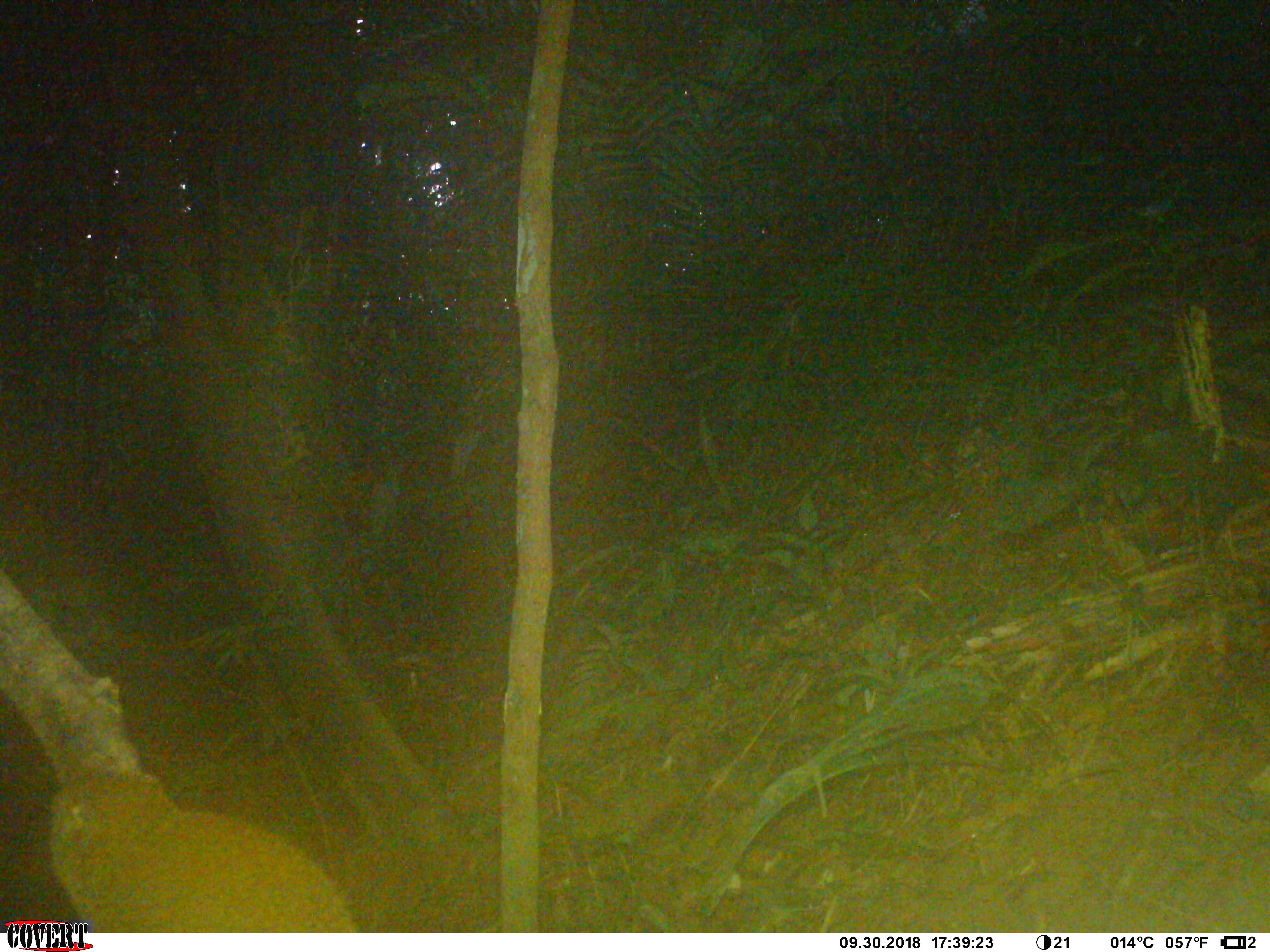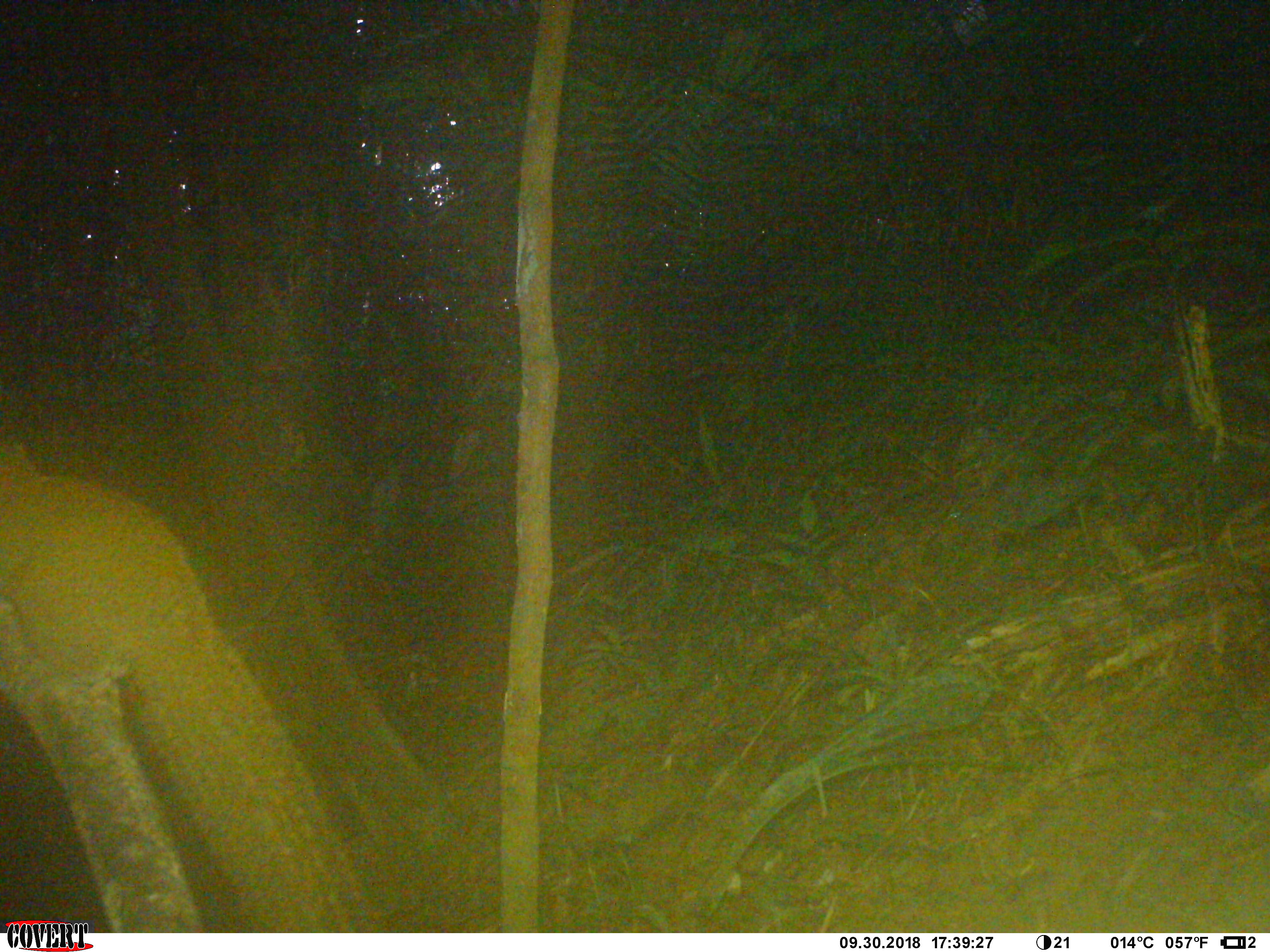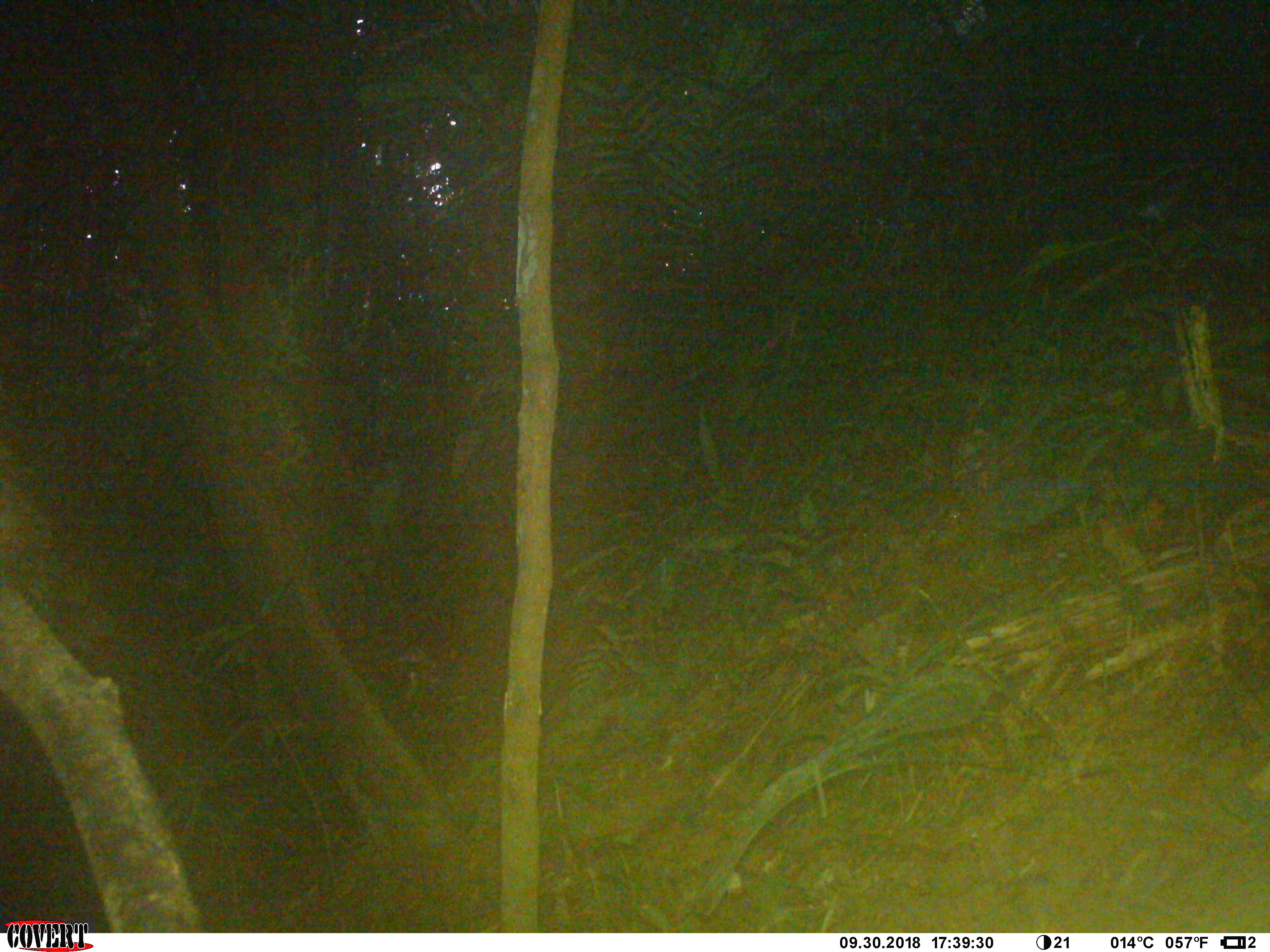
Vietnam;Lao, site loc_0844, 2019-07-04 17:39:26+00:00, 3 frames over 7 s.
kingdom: Animalia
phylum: Chordata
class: Mammalia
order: Rodentia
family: Sciuridae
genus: Sciurus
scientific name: Sciurus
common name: squirrel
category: unidentified squirrel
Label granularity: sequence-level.